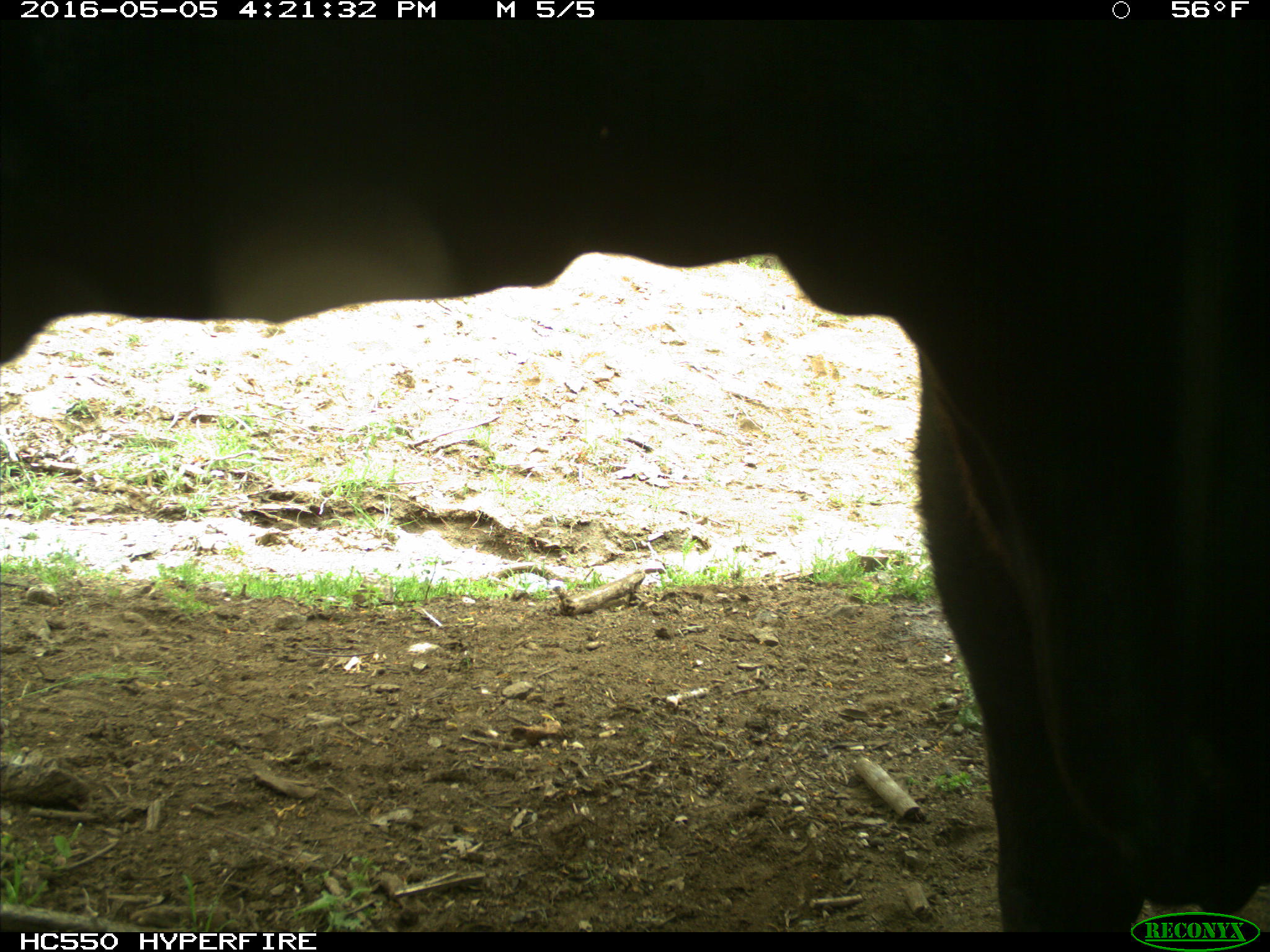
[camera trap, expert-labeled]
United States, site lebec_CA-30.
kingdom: Animalia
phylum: Chordata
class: Mammalia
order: Artiodactyla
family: Bovidae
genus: Bos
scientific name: Bos taurus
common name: domestic cow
Bos taurus (domestic cow).